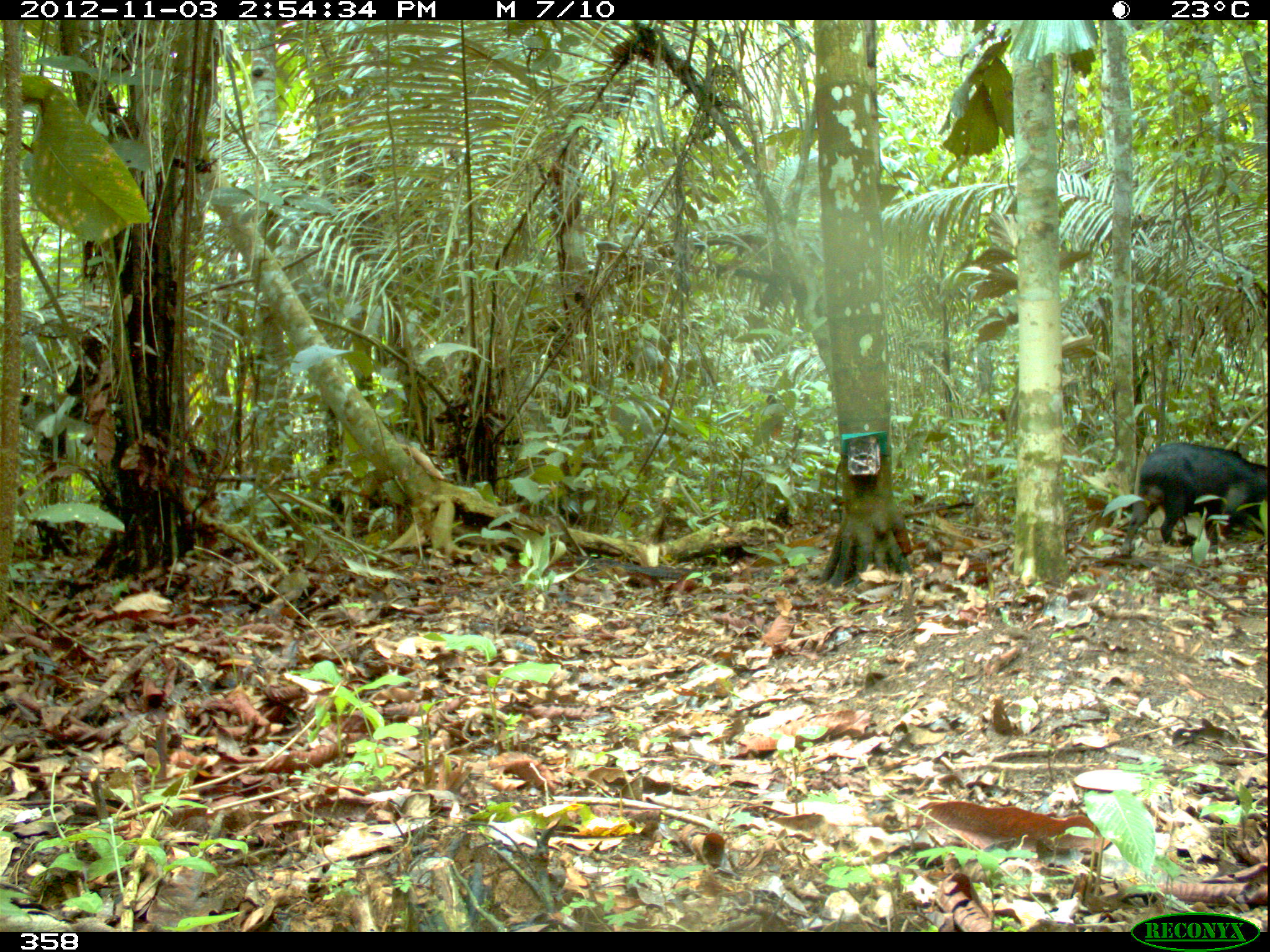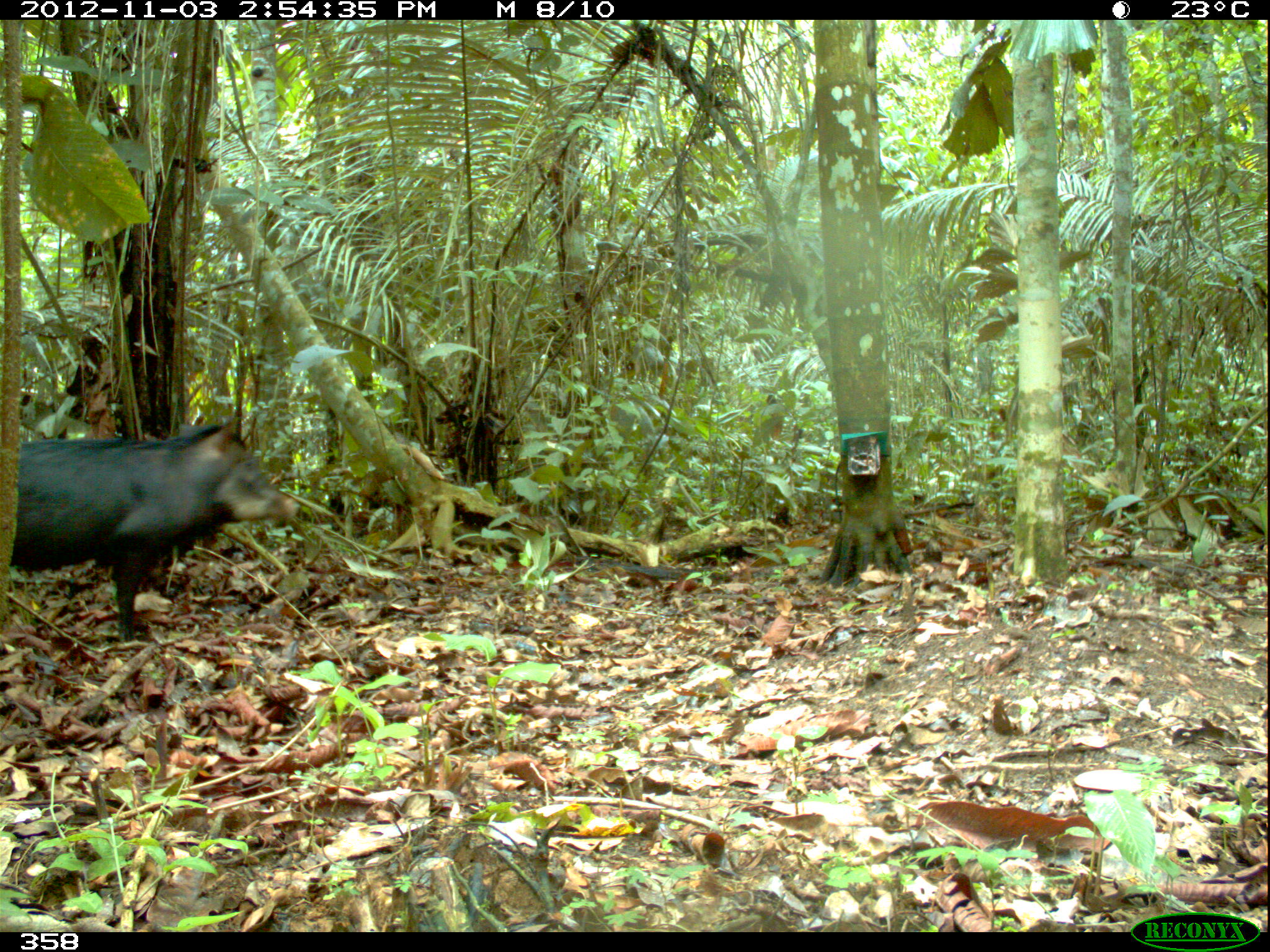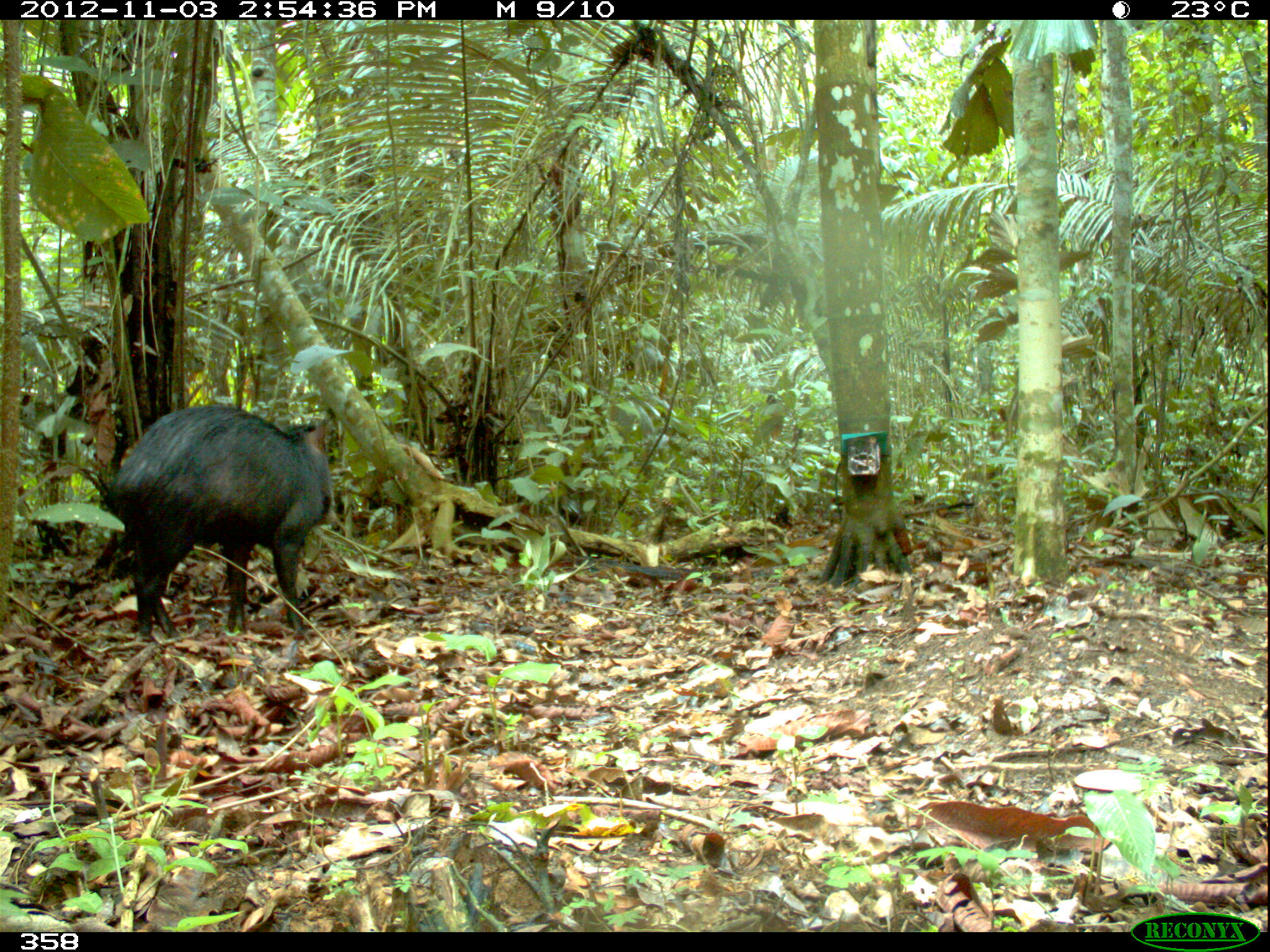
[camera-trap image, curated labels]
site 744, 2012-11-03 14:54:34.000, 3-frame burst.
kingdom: Animalia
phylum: Chordata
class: Mammalia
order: Artiodactyla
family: Tayassuidae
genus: Tayassu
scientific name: Tayassu pecari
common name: white-lipped peccary